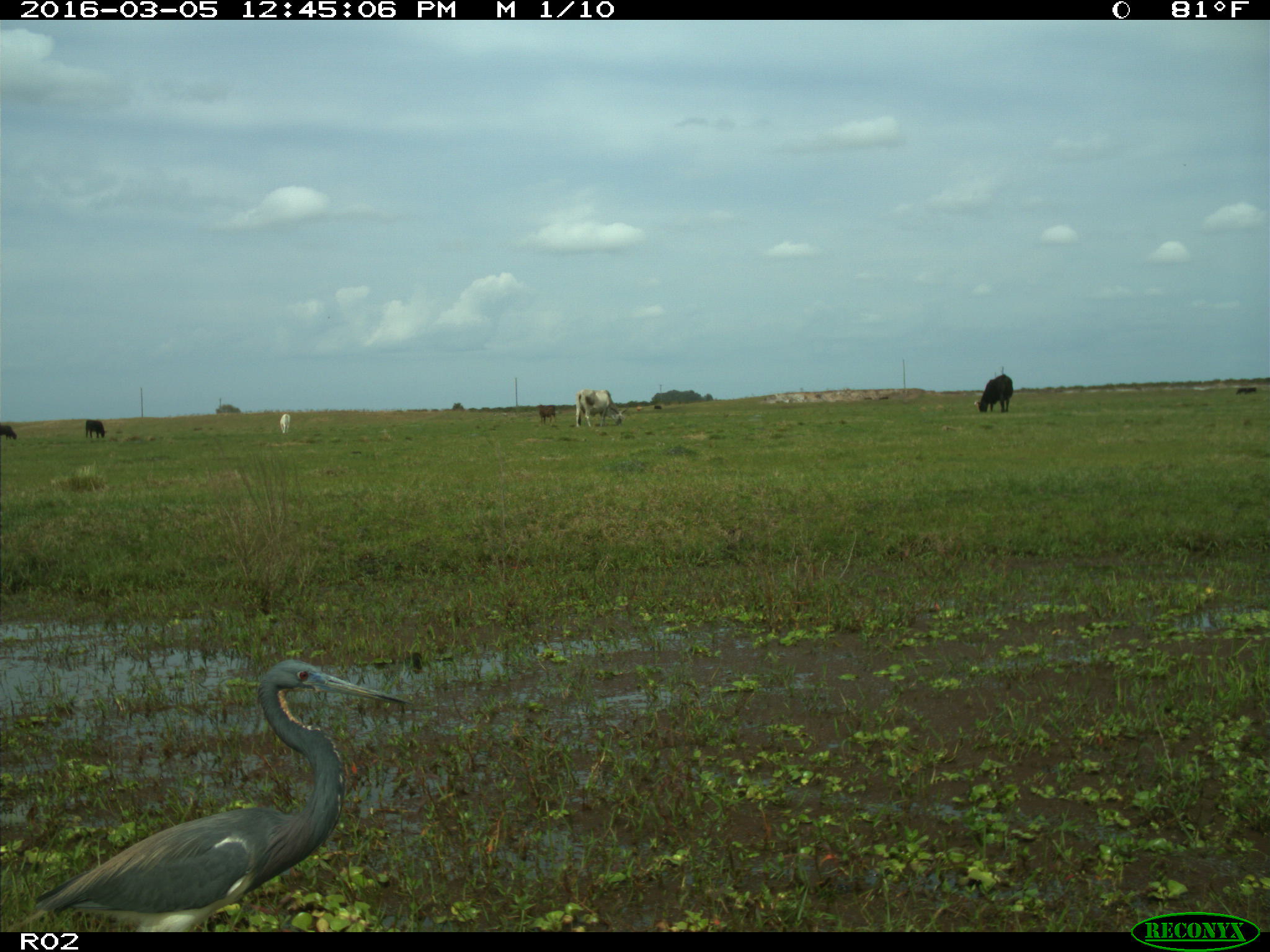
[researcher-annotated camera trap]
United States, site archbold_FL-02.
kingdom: Animalia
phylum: Chordata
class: Mammalia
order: Artiodactyla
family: Bovidae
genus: Bos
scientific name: Bos taurus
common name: domestic cow